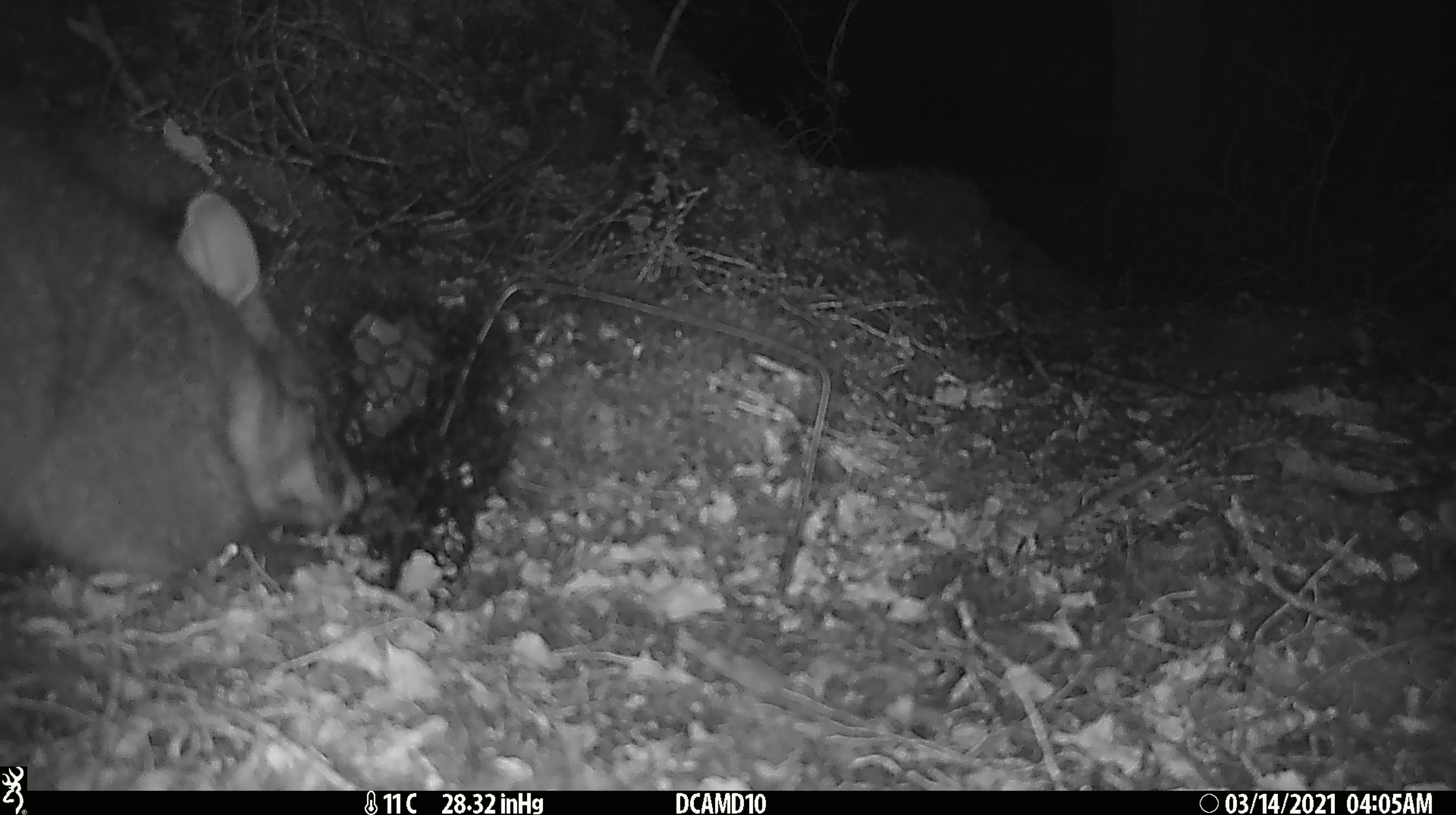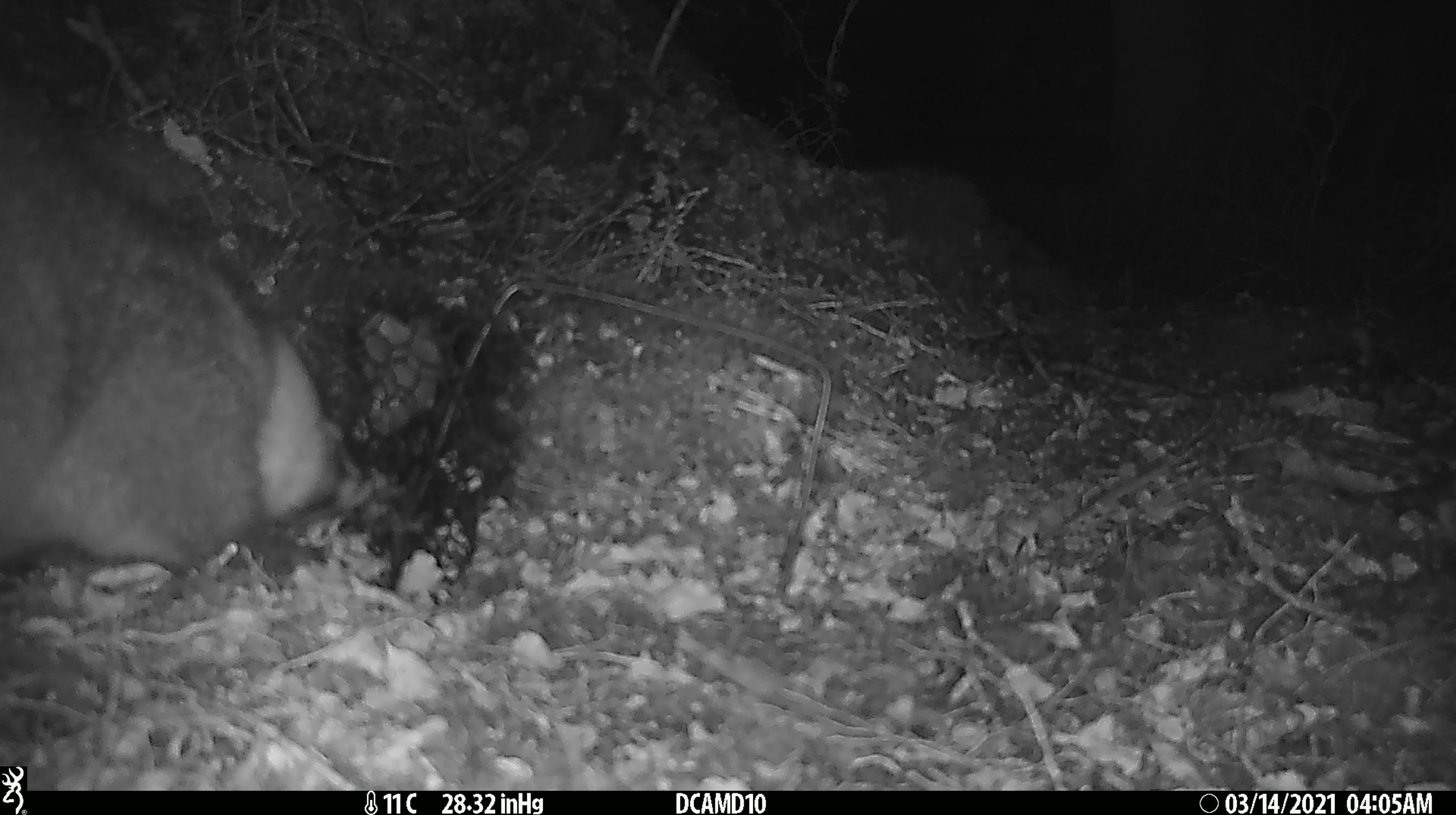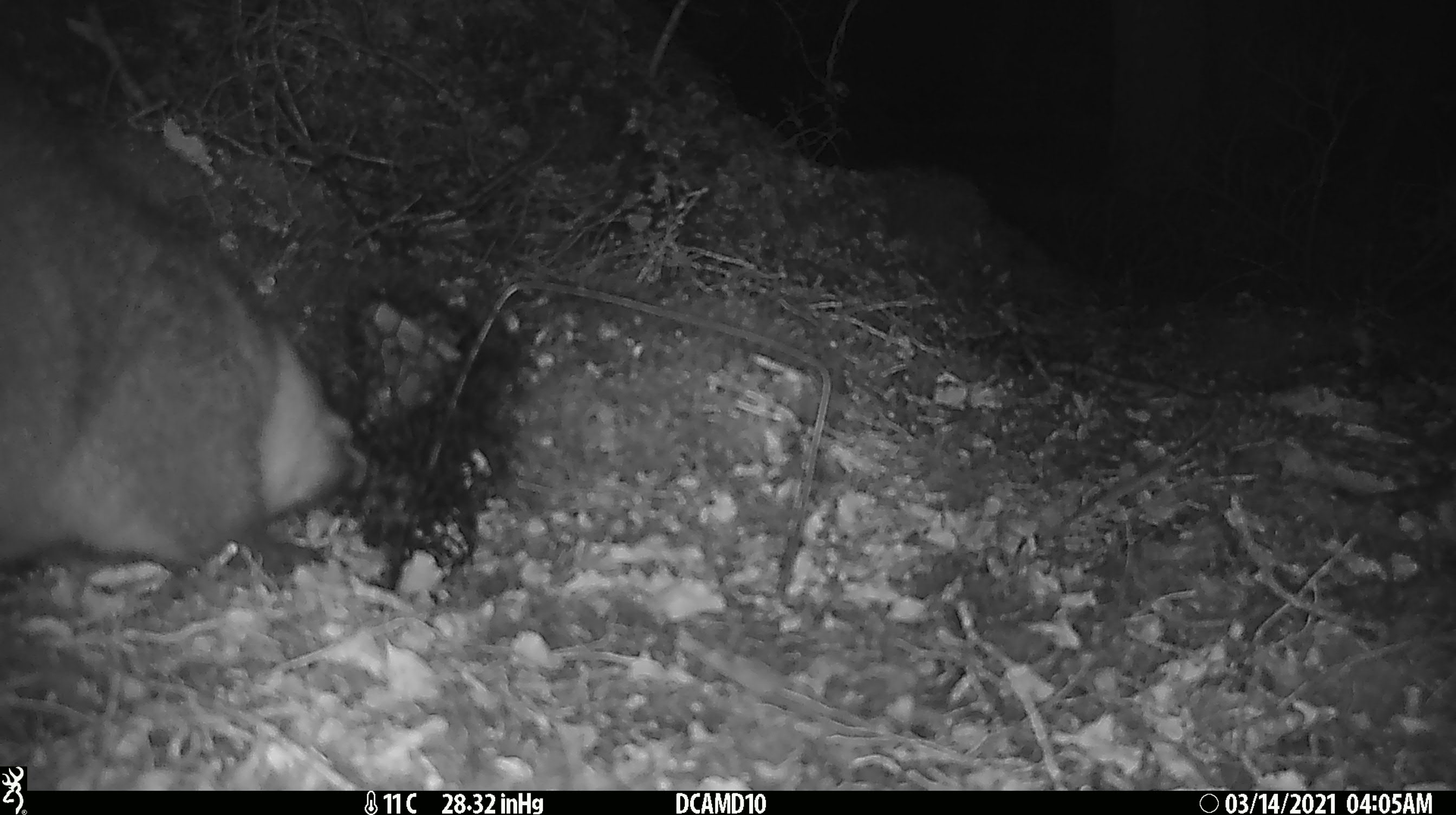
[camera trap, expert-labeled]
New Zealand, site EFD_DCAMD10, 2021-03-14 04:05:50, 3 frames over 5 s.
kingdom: Animalia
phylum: Chordata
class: Mammalia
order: Diprotodontia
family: Phalangeridae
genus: Trichosurus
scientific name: Trichosurus vulpecula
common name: common brushtail possum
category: possum